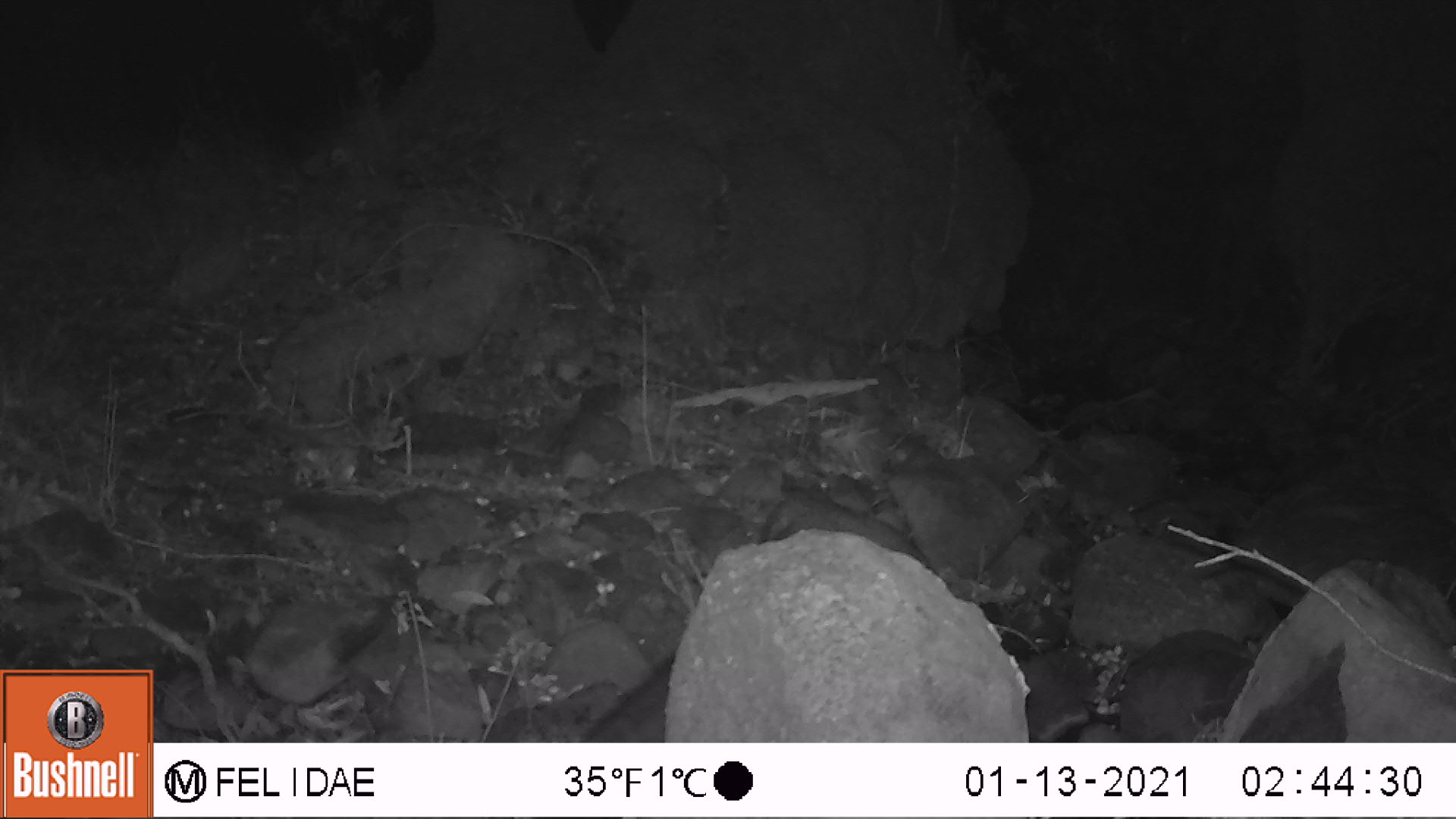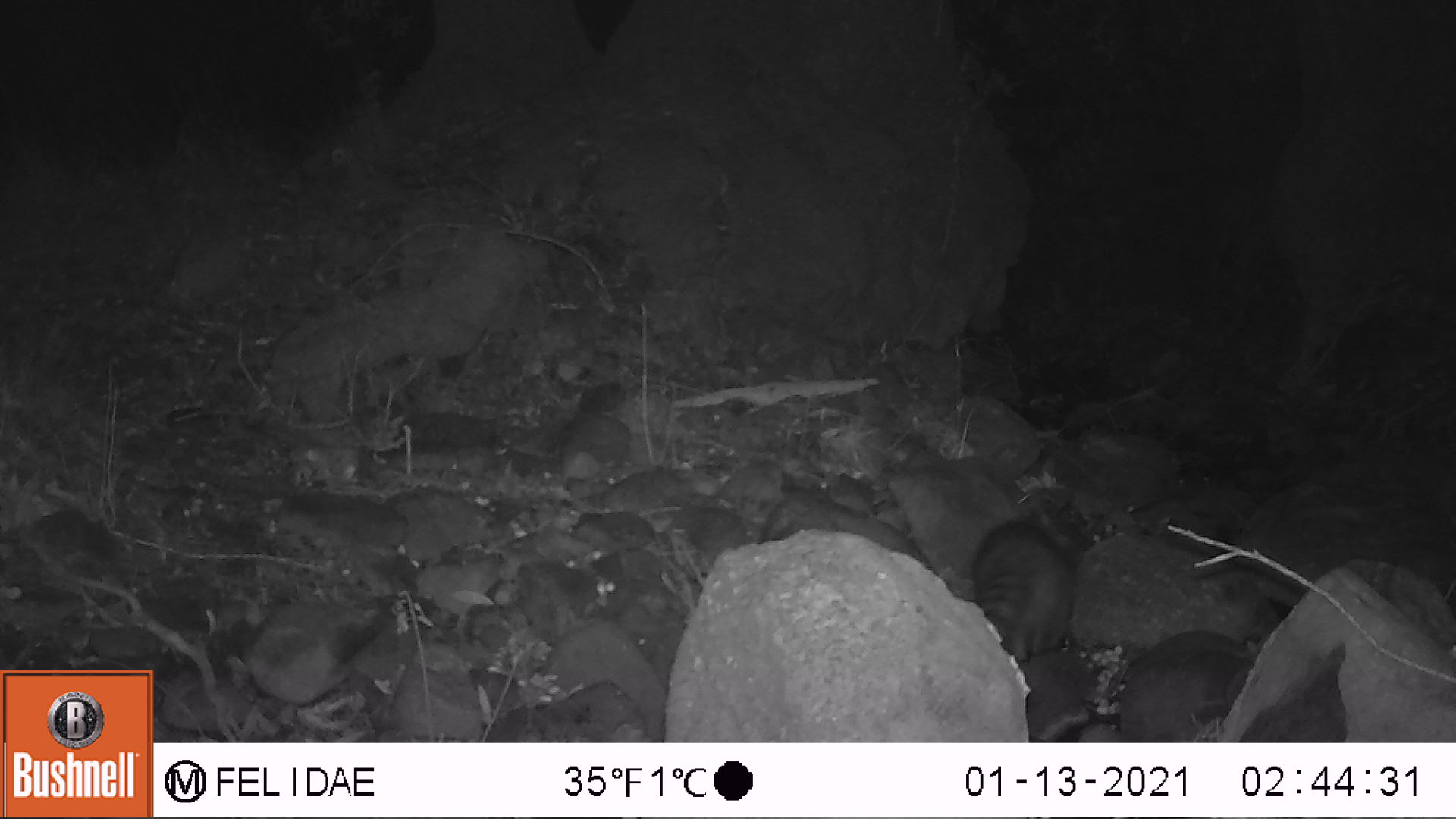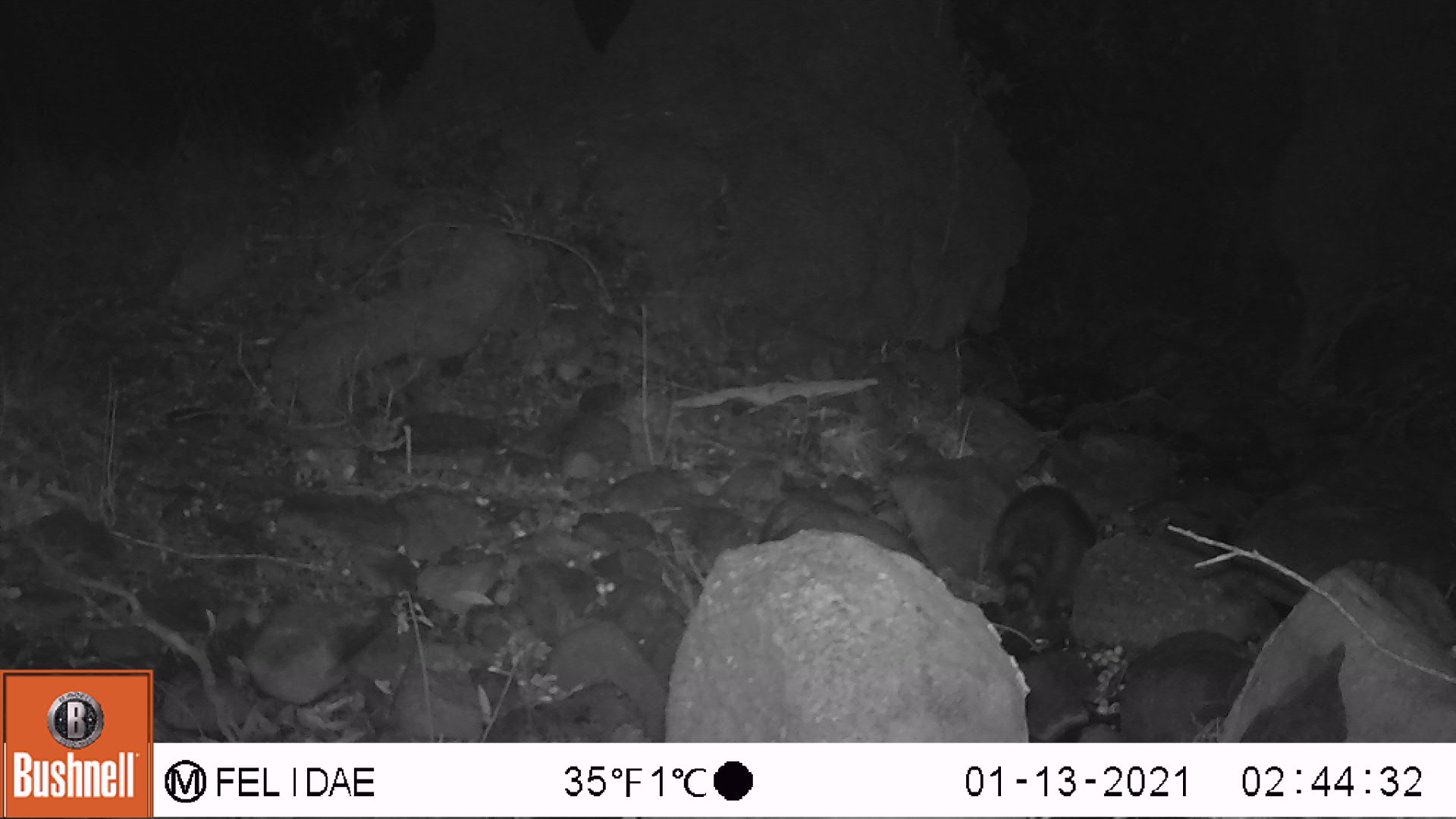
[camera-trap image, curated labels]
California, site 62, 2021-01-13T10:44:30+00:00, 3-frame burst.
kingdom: Animalia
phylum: Chordata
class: Mammalia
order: Carnivora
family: Procyonidae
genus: Procyon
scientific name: Procyon lotor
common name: raccoon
Raccoon (Procyon lotor).